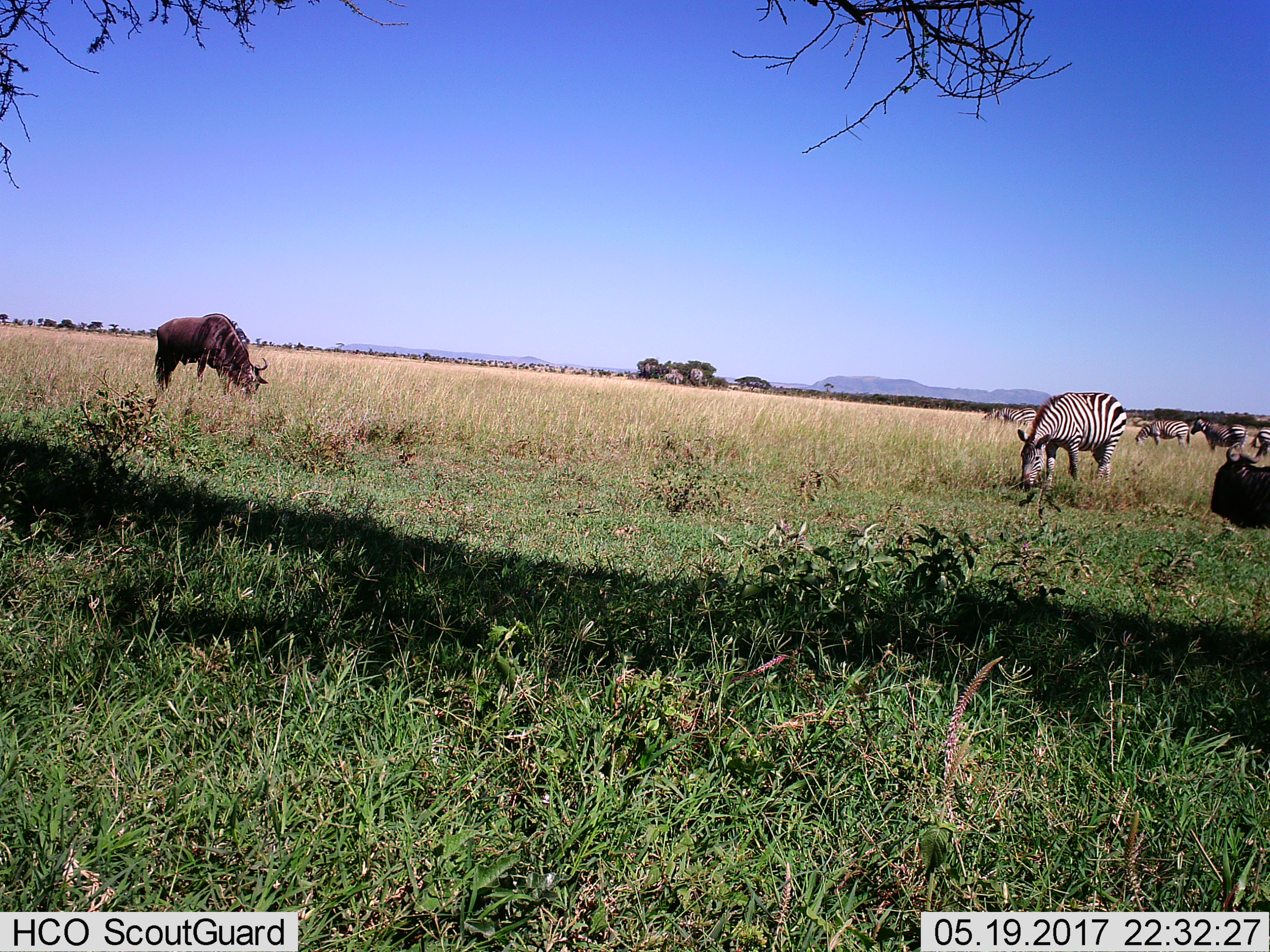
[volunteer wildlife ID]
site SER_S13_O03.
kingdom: Animalia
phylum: Chordata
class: Mammalia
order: Artiodactyla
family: Bovidae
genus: Connochaetes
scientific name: Connochaetes taurinus taurinus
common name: blue wildebeest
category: wildebeestblue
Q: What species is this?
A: Wildebeestblue (blue wildebeest) (Connochaetes taurinus taurinus).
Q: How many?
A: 2.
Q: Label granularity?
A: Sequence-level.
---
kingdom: Animalia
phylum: Chordata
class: Mammalia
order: Perissodactyla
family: Equidae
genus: Equus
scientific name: Equus quagga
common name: plains zebra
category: zebraplains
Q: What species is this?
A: Zebraplains (plains zebra) (Equus quagga).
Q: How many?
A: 5.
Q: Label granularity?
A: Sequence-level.